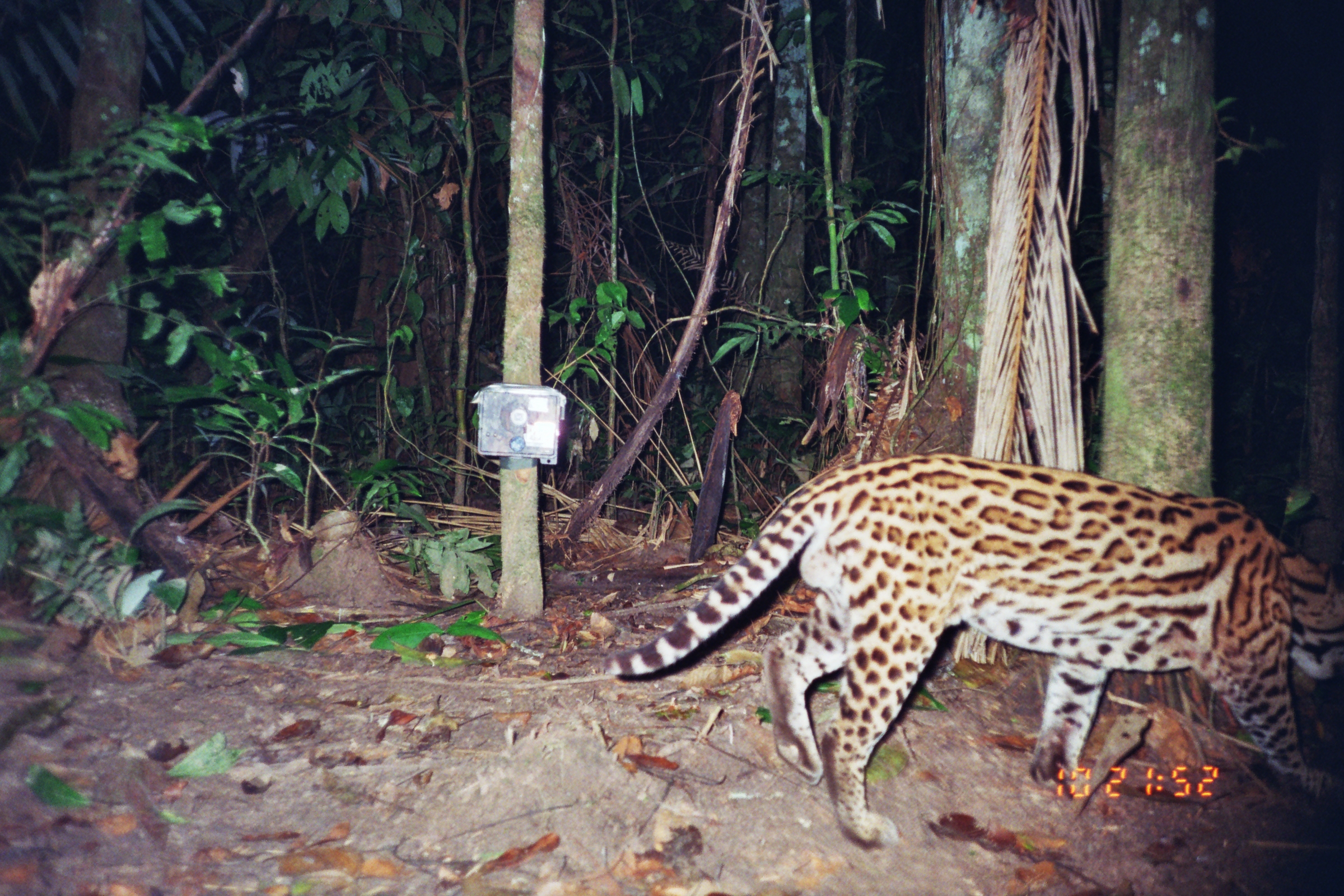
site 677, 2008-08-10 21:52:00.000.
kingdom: Animalia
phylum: Chordata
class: Mammalia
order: Carnivora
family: Felidae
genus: Leopardus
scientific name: Leopardus pardalis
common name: ocelot